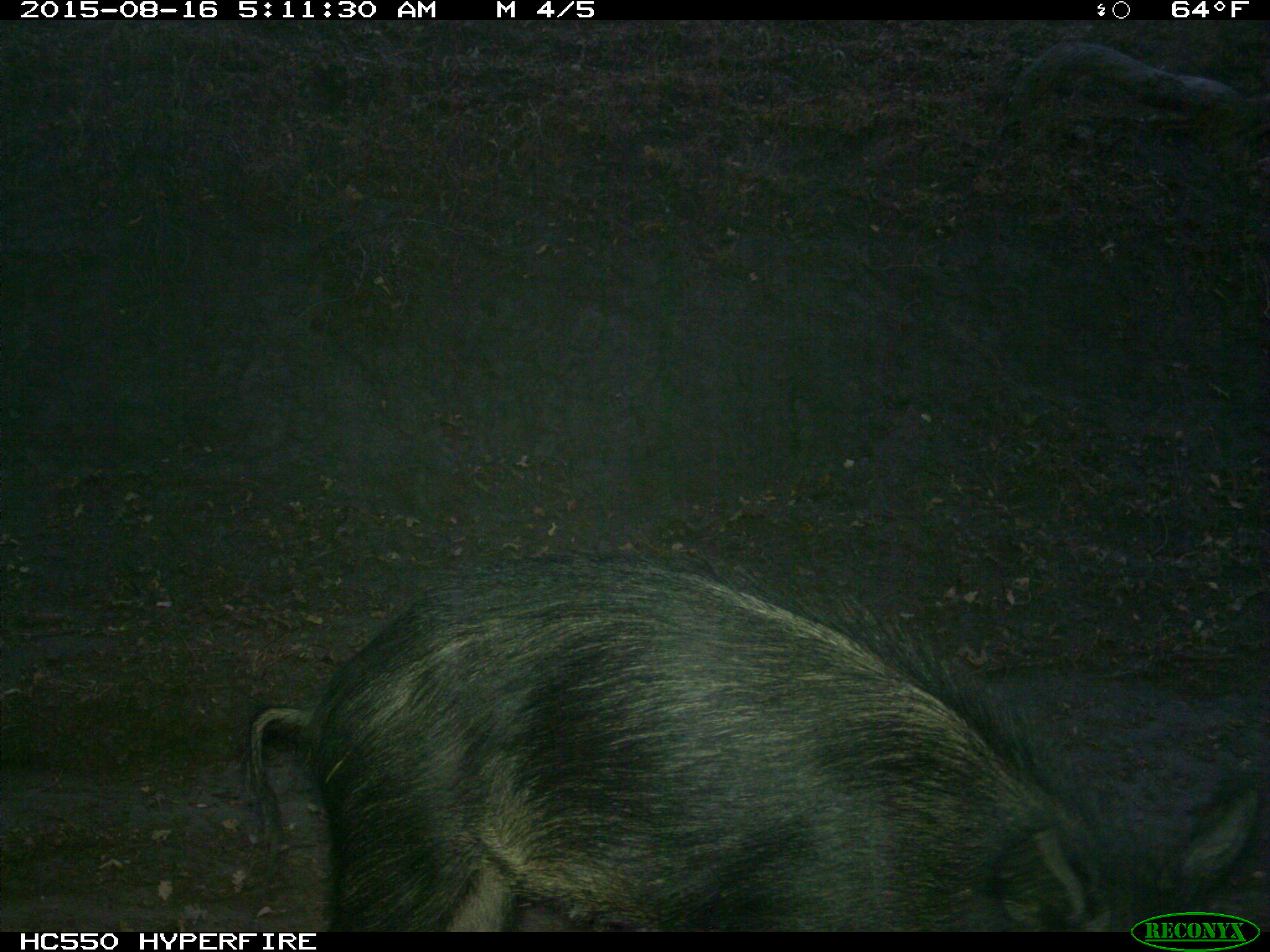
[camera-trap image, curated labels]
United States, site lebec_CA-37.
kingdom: Animalia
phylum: Chordata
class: Mammalia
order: Artiodactyla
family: Suidae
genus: Sus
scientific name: Sus scrofa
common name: wild boar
Sus scrofa (wild boar).